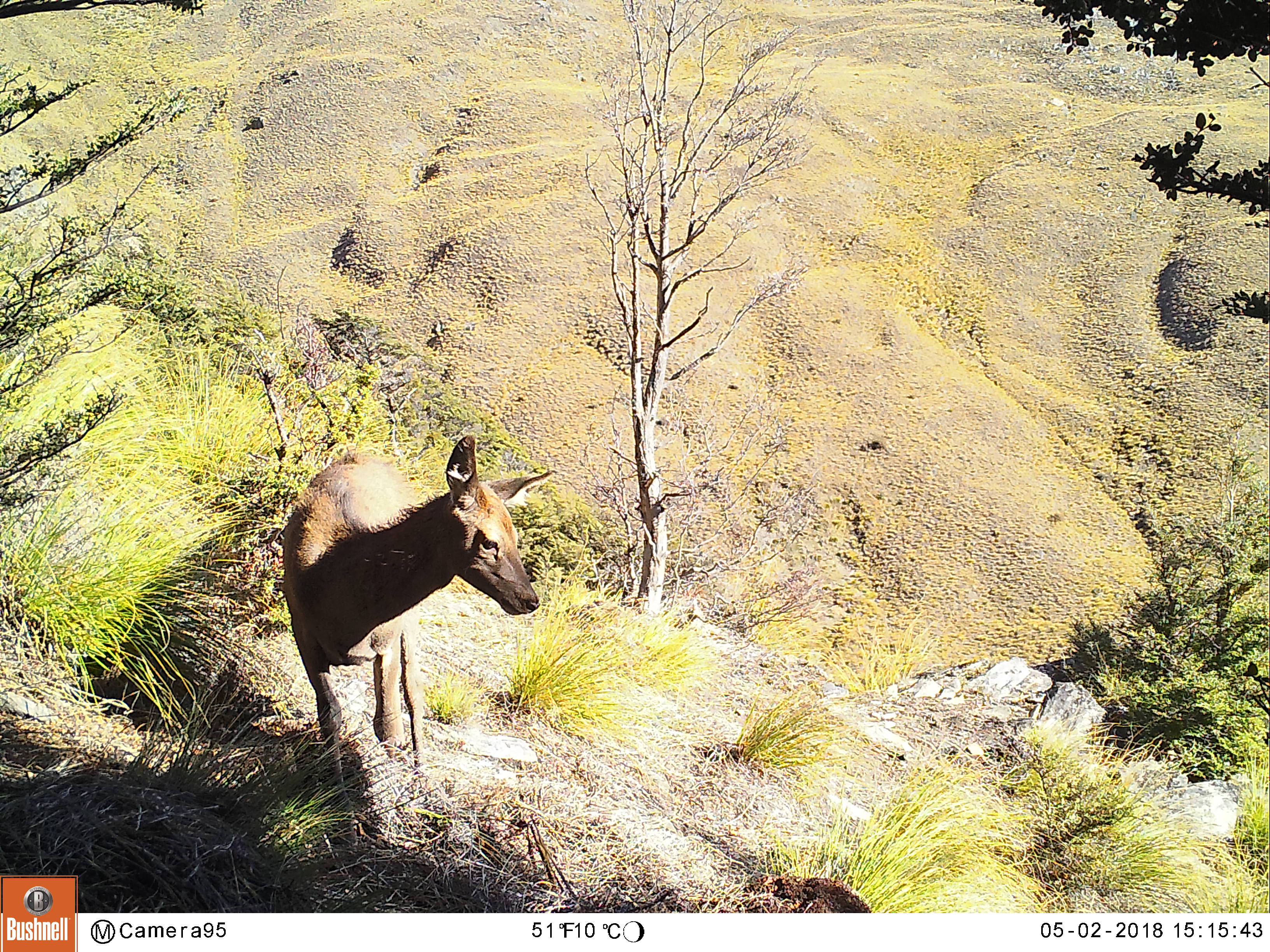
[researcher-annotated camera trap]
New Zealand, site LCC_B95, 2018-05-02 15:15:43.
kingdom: Animalia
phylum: Chordata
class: Mammalia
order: Artiodactyla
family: Cervidae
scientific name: Cervidae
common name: deer